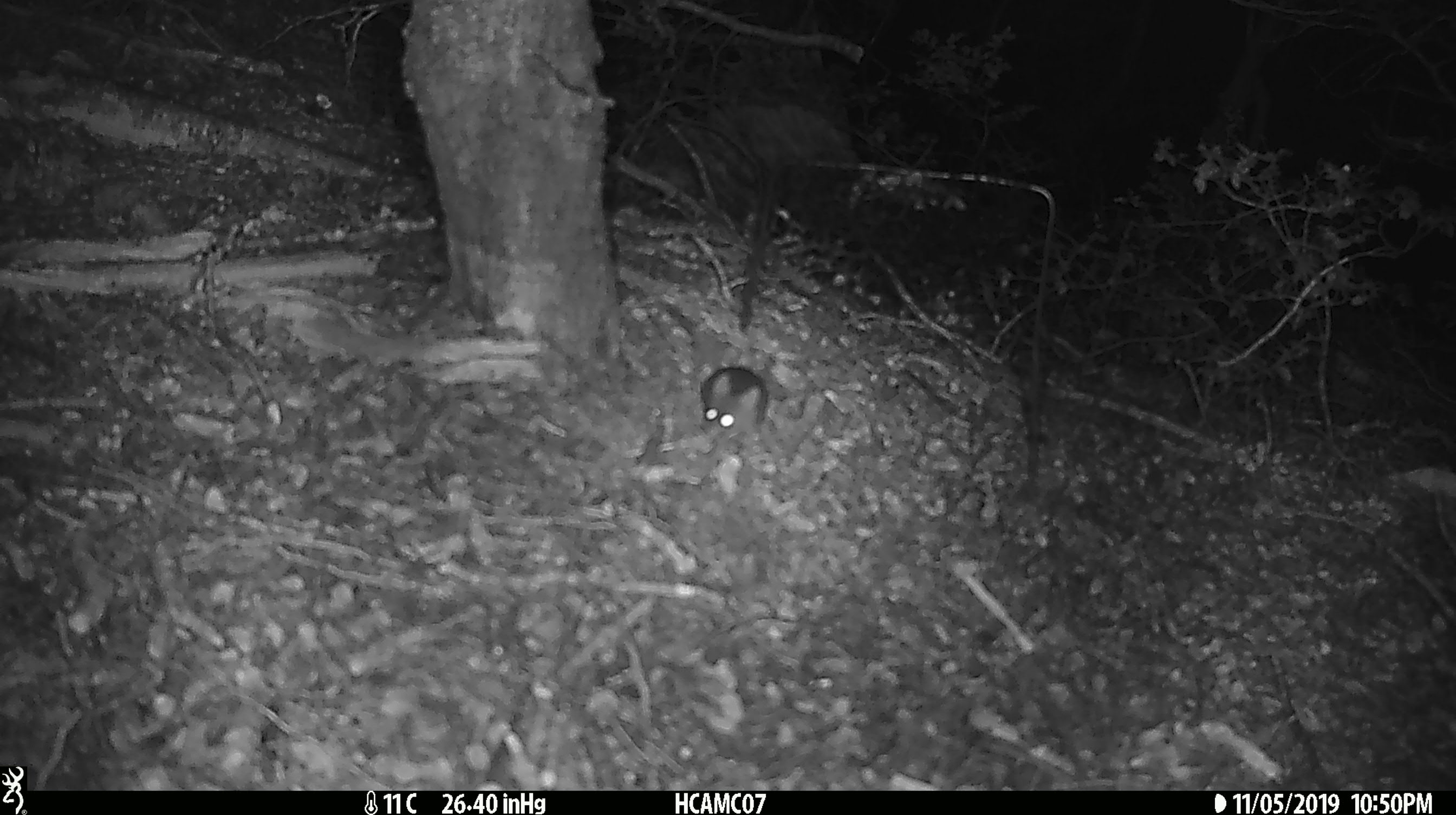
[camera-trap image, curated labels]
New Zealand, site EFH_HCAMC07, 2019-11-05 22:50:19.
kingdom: Animalia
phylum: Chordata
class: Mammalia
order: Rodentia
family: Muridae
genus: Mus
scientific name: Mus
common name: mouse